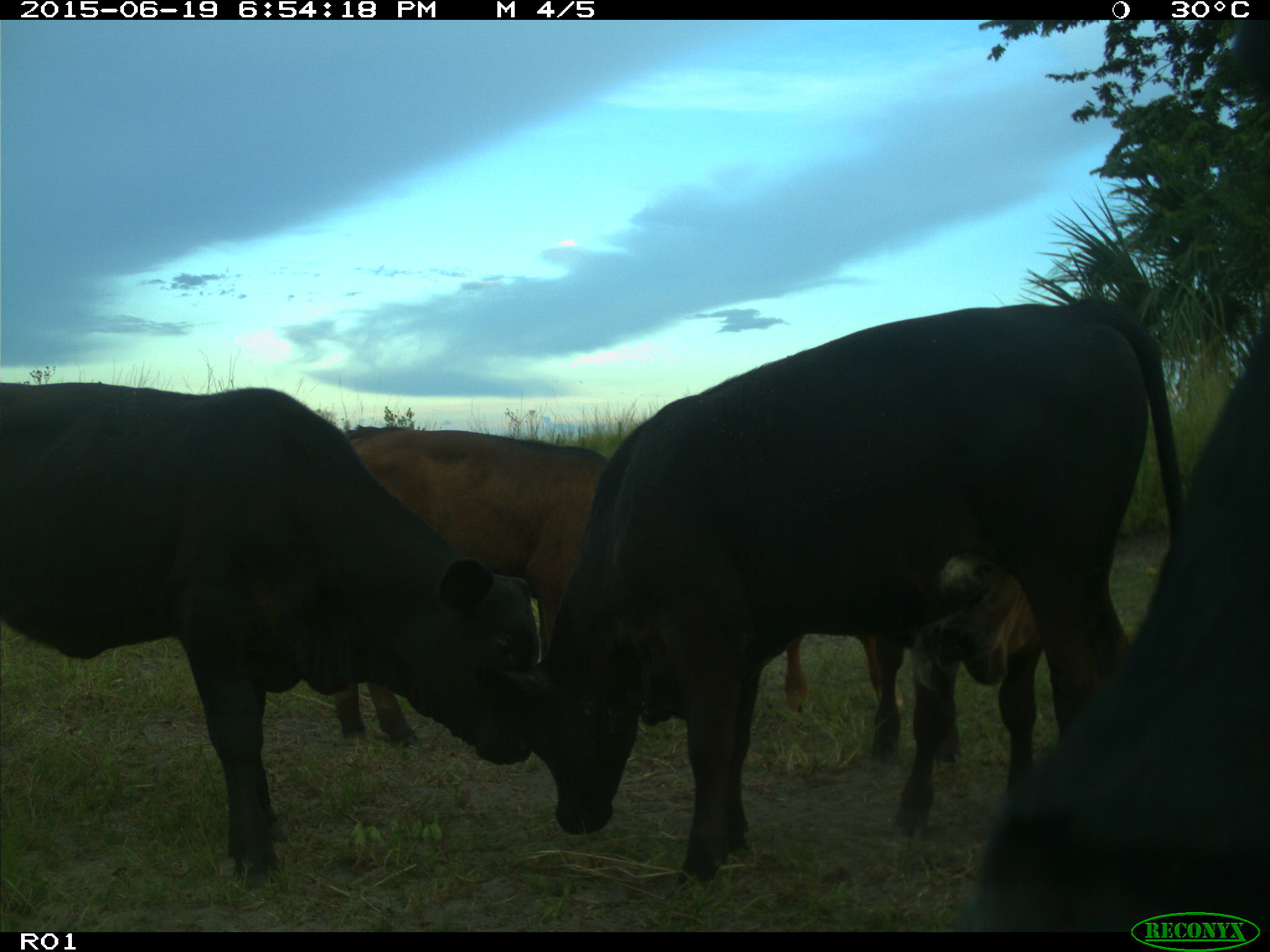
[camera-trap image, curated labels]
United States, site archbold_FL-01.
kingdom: Animalia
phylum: Chordata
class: Mammalia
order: Artiodactyla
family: Bovidae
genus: Bos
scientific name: Bos taurus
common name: domestic cow